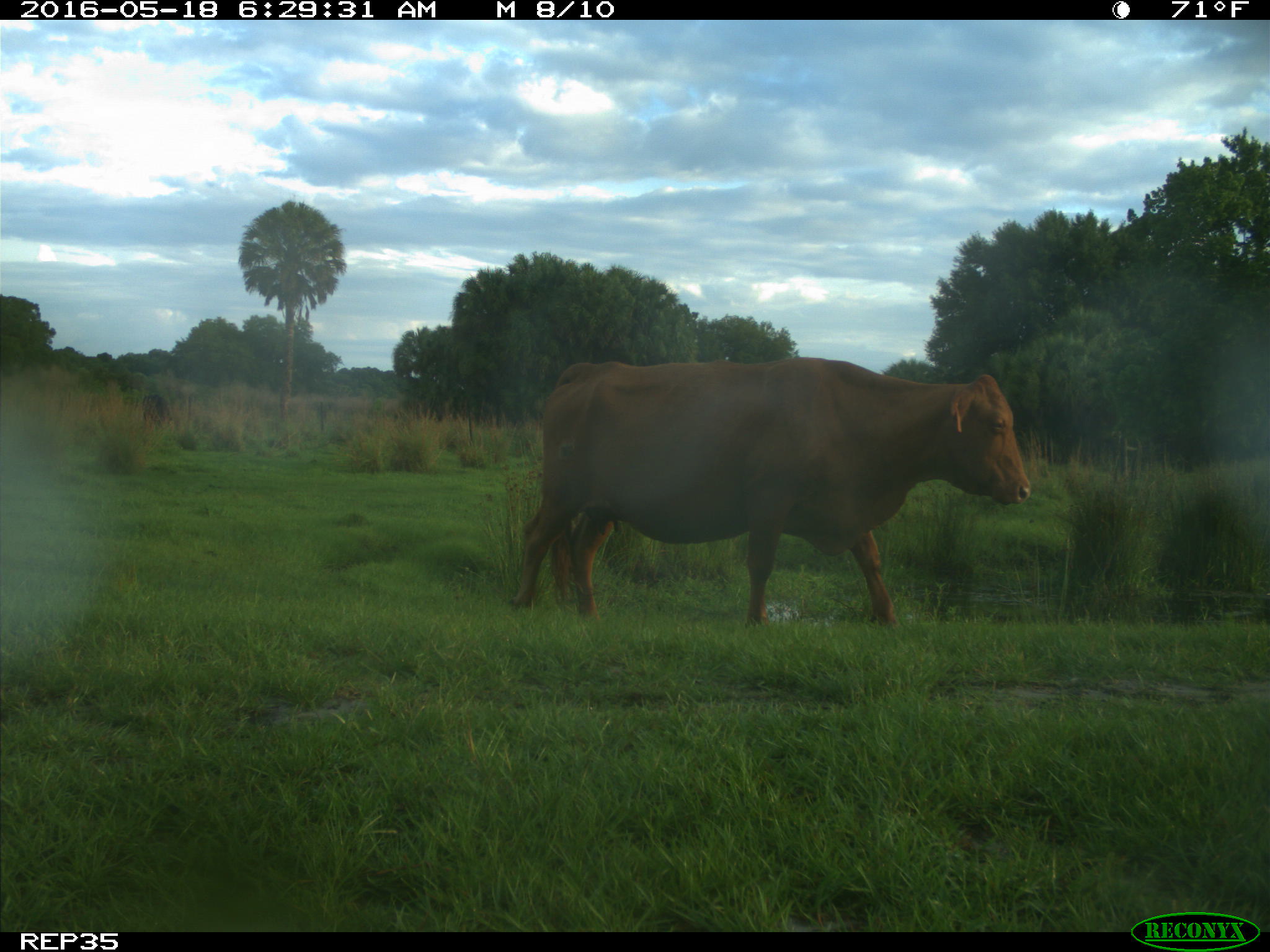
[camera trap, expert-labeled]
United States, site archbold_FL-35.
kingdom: Animalia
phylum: Chordata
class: Mammalia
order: Artiodactyla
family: Bovidae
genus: Bos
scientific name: Bos taurus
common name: domestic cow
Bos taurus (domestic cow).